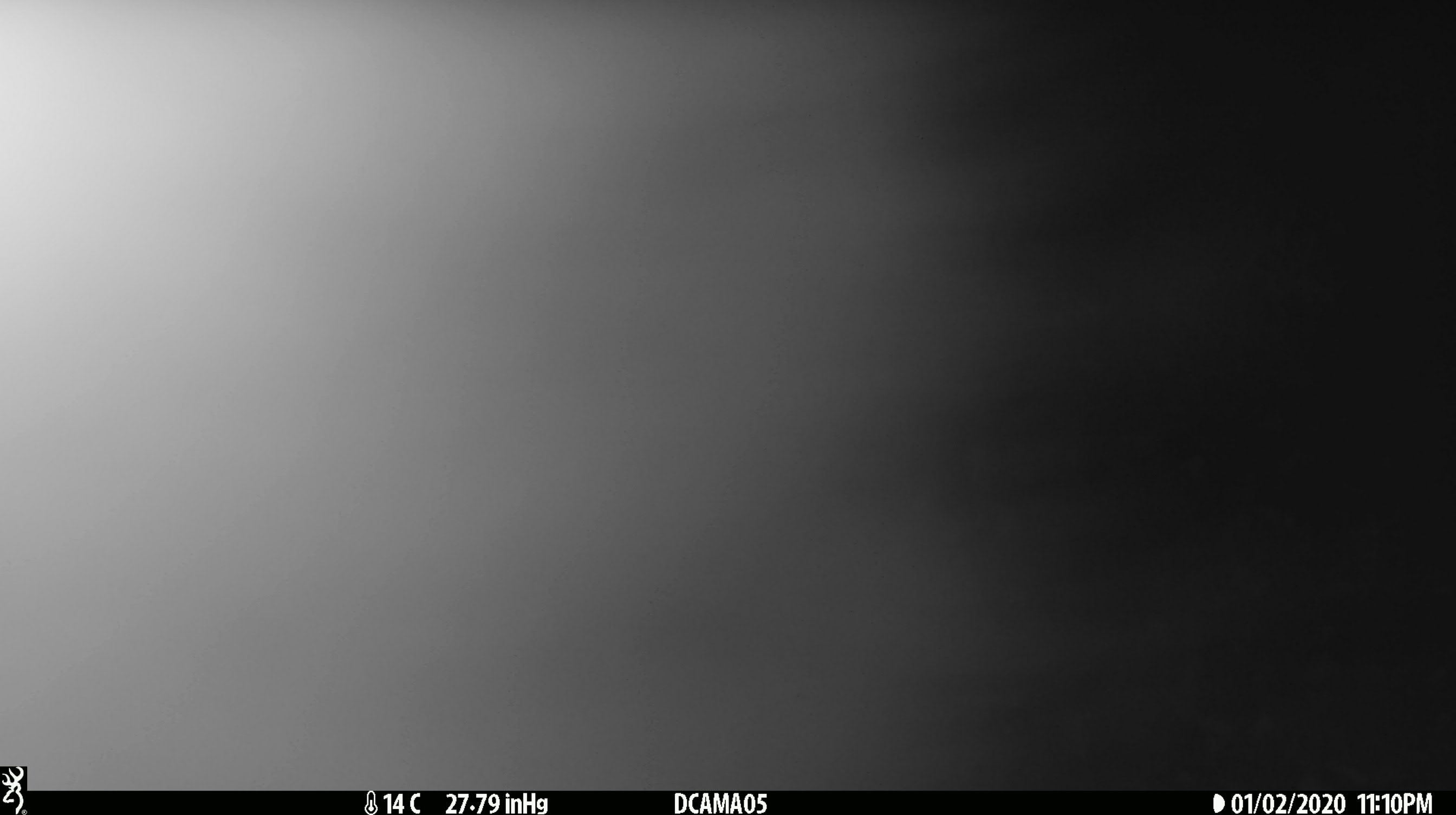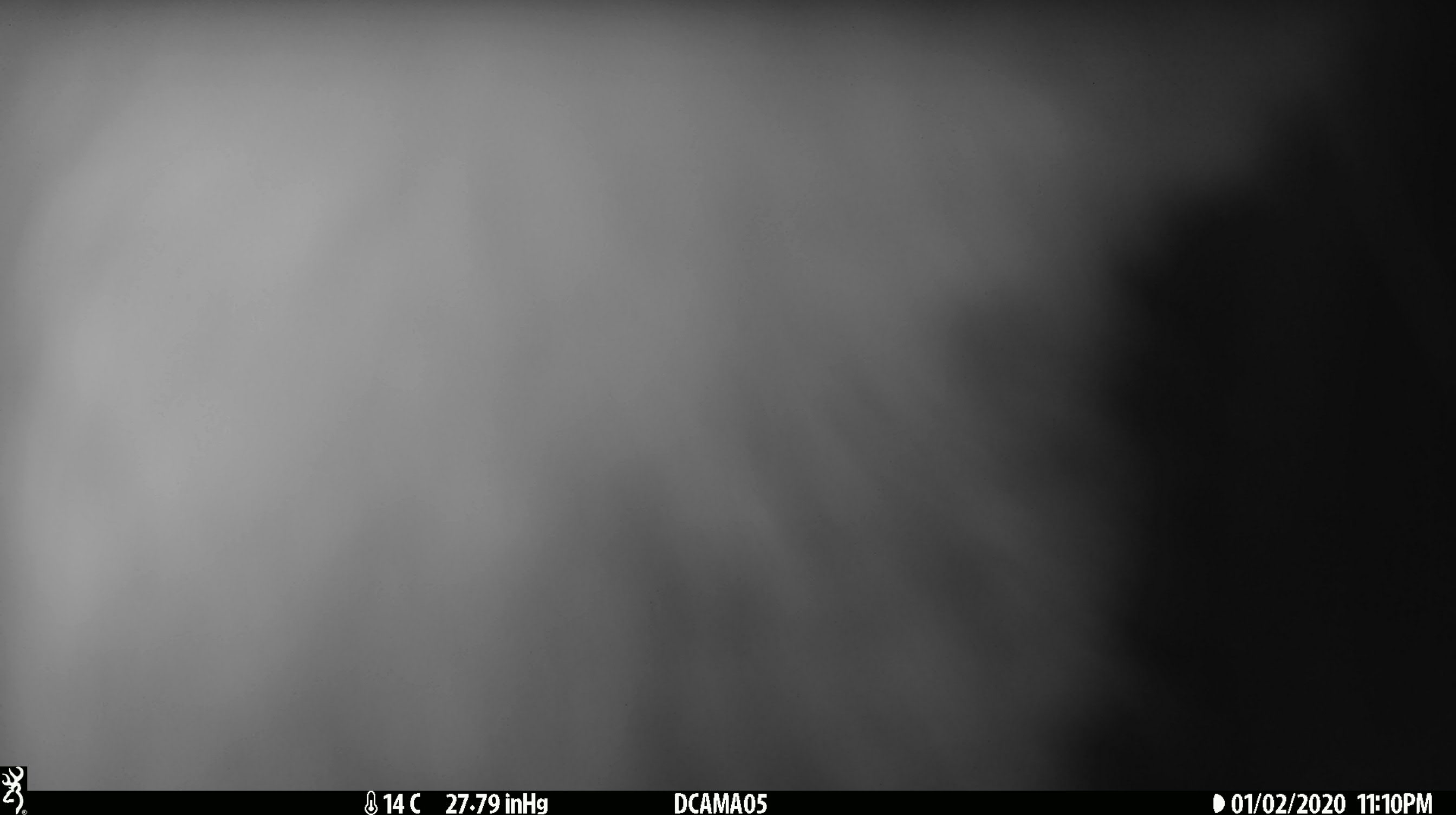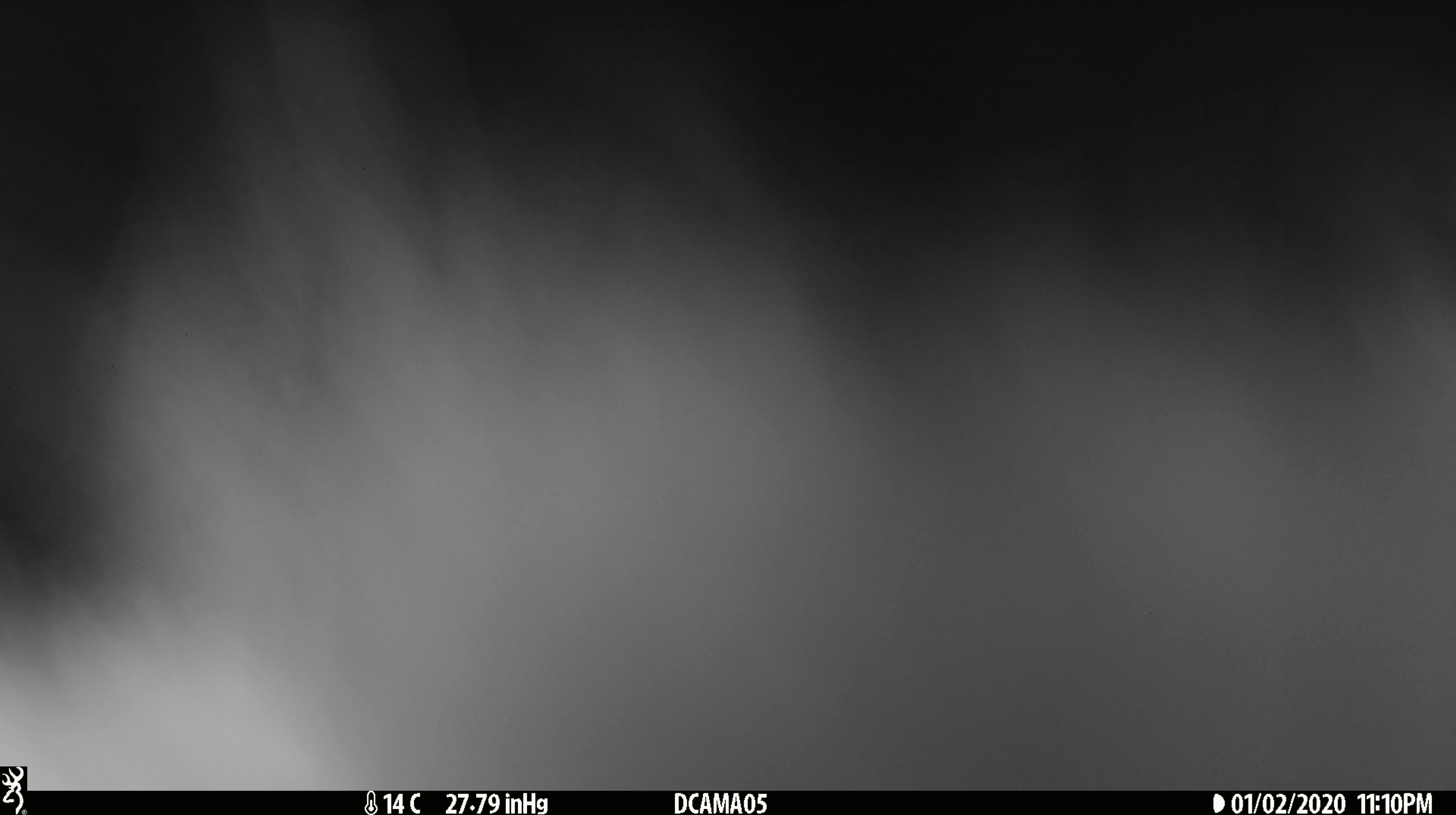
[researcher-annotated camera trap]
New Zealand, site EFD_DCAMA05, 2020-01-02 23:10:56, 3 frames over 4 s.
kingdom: Animalia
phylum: Chordata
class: Mammalia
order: Diprotodontia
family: Phalangeridae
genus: Trichosurus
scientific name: Trichosurus vulpecula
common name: common brushtail possum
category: possum